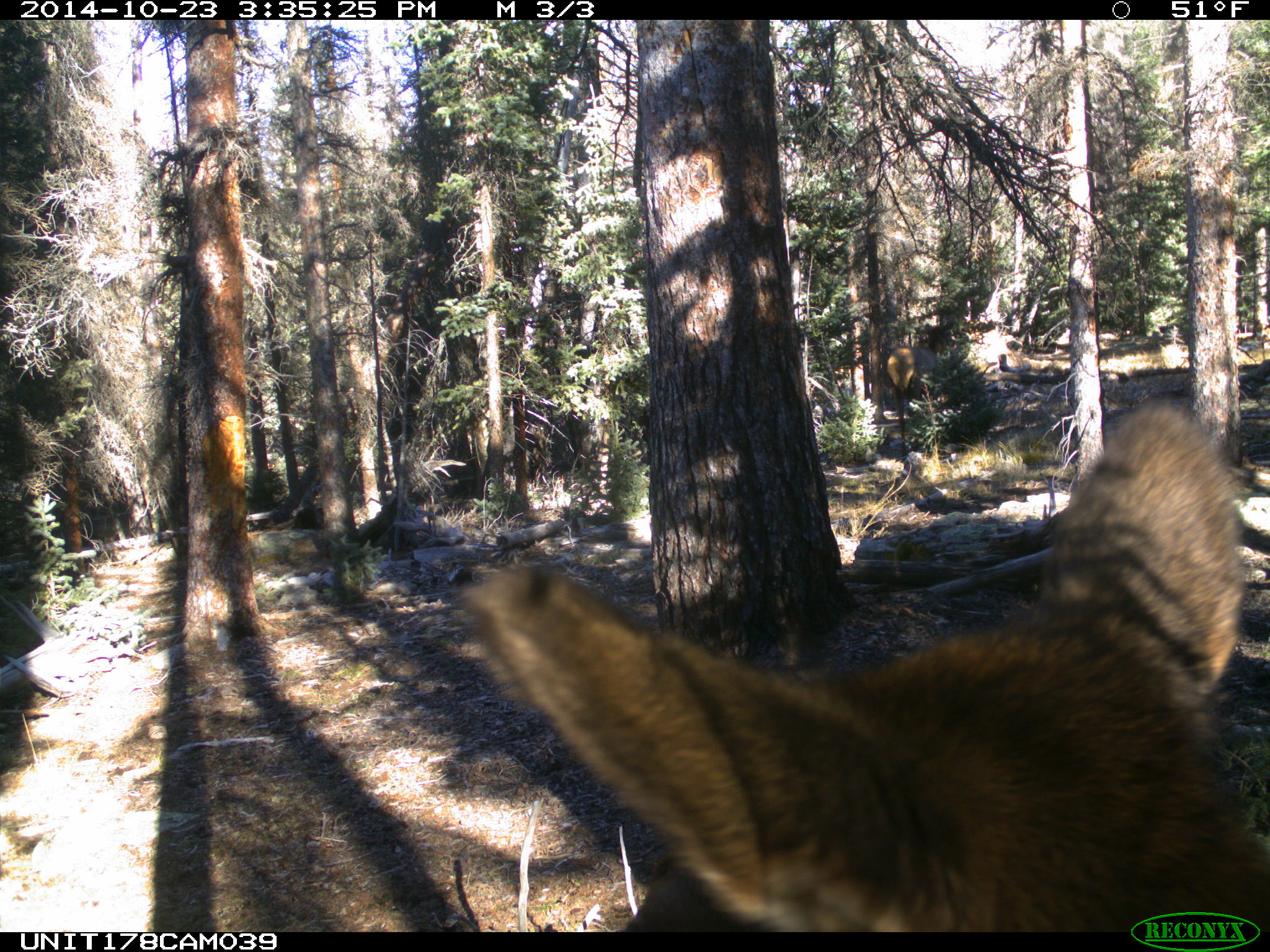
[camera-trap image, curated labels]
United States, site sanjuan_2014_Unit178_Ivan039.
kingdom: Animalia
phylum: Chordata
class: Mammalia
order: Artiodactyla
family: Cervidae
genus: Cervus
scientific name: Cervus elaphus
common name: red deer